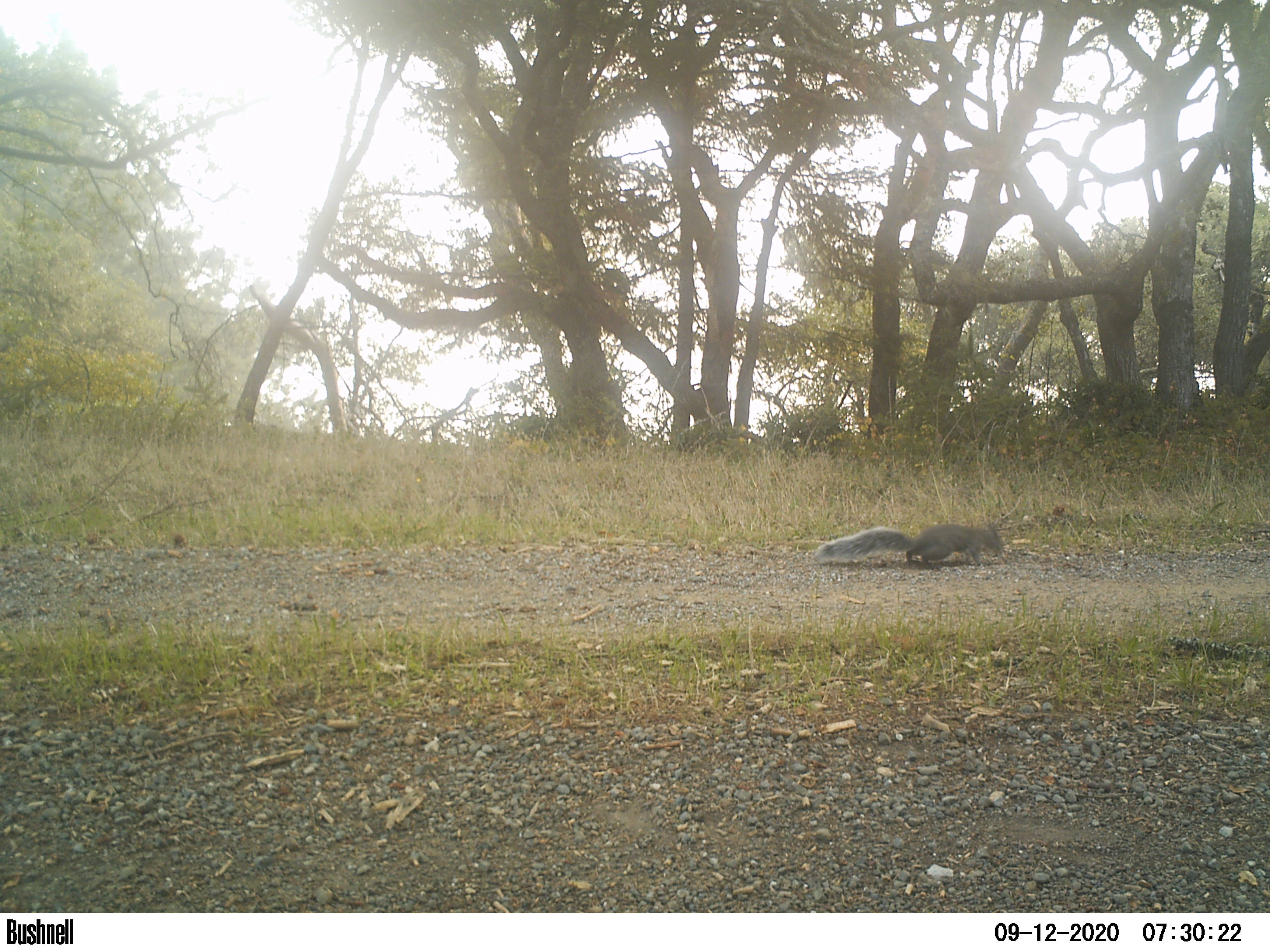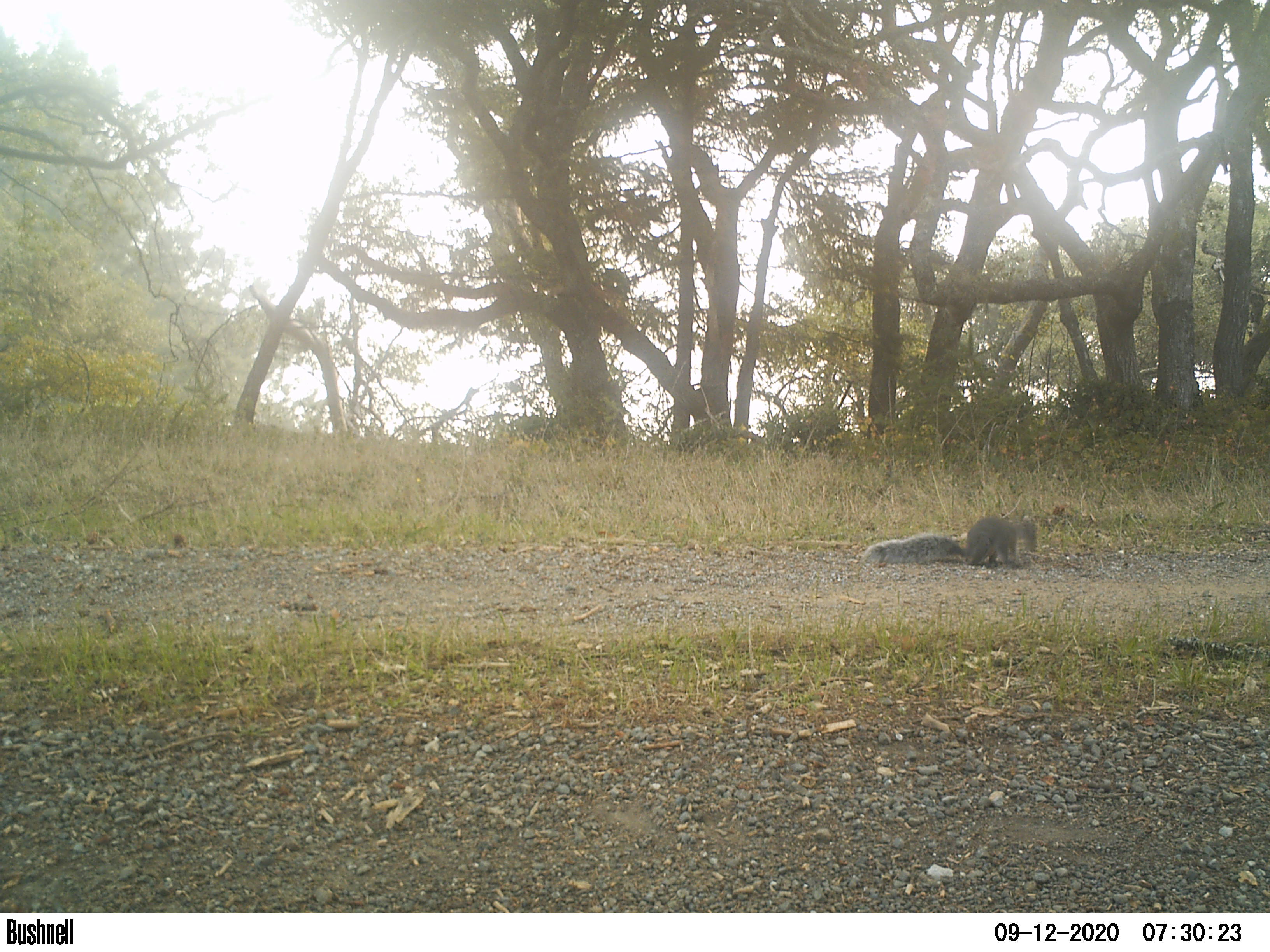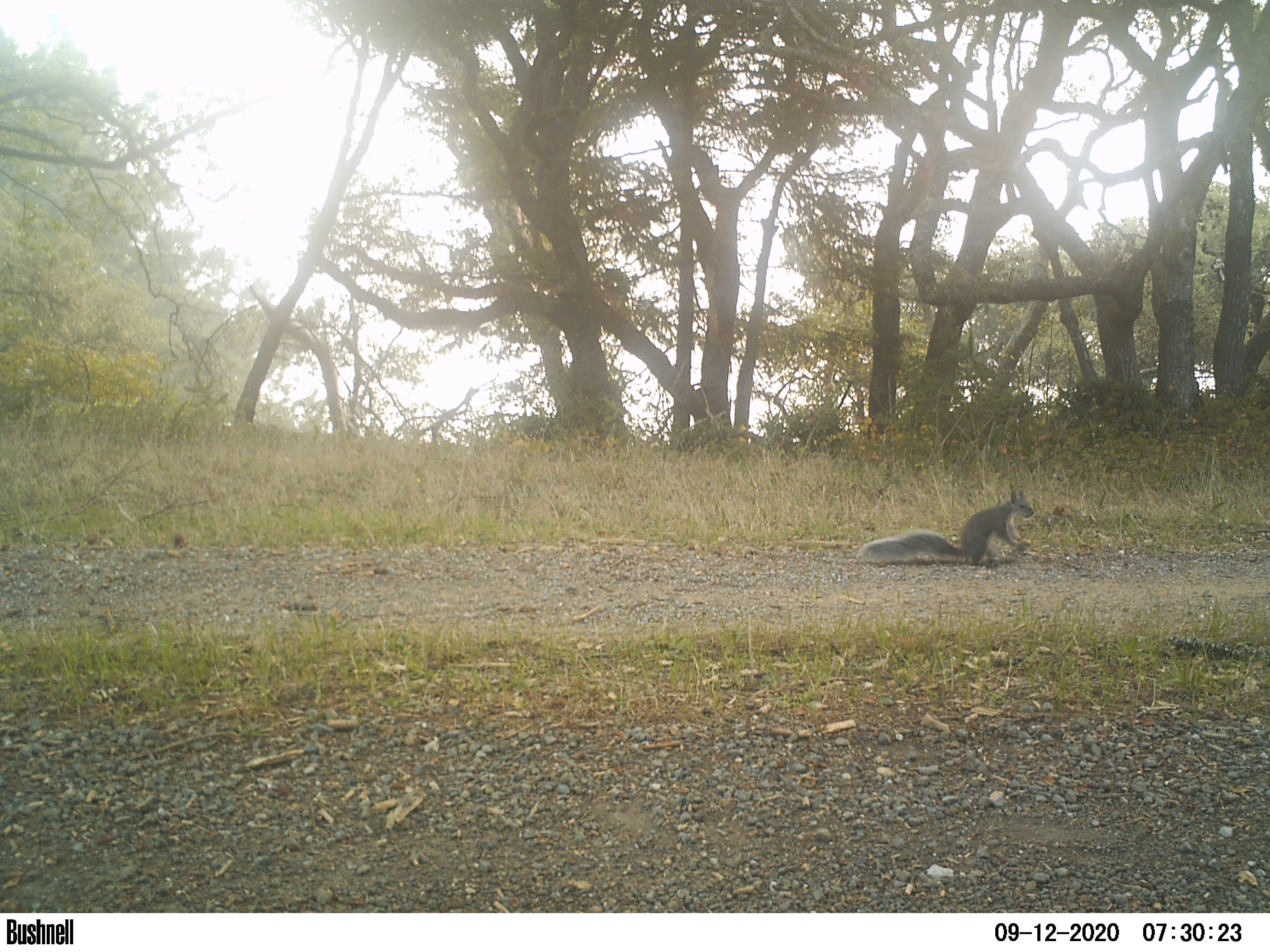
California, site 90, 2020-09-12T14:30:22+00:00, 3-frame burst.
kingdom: Animalia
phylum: Chordata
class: Mammalia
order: Rodentia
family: Sciuridae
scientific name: Sciuridae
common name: squirrel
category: unknown squirrel